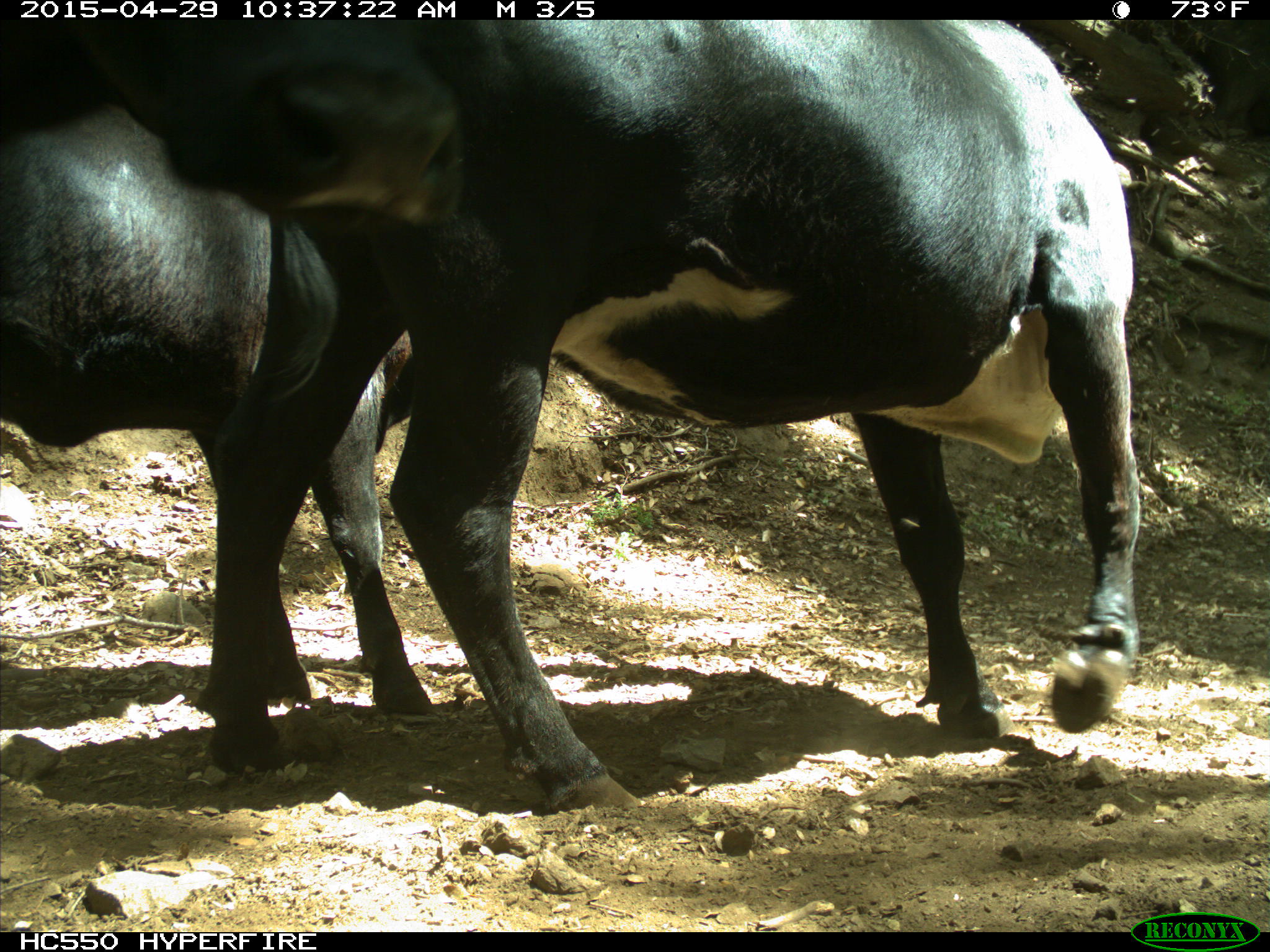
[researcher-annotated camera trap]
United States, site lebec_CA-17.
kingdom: Animalia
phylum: Chordata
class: Mammalia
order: Artiodactyla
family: Bovidae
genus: Bos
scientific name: Bos taurus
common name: domestic cow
Bos taurus (domestic cow).